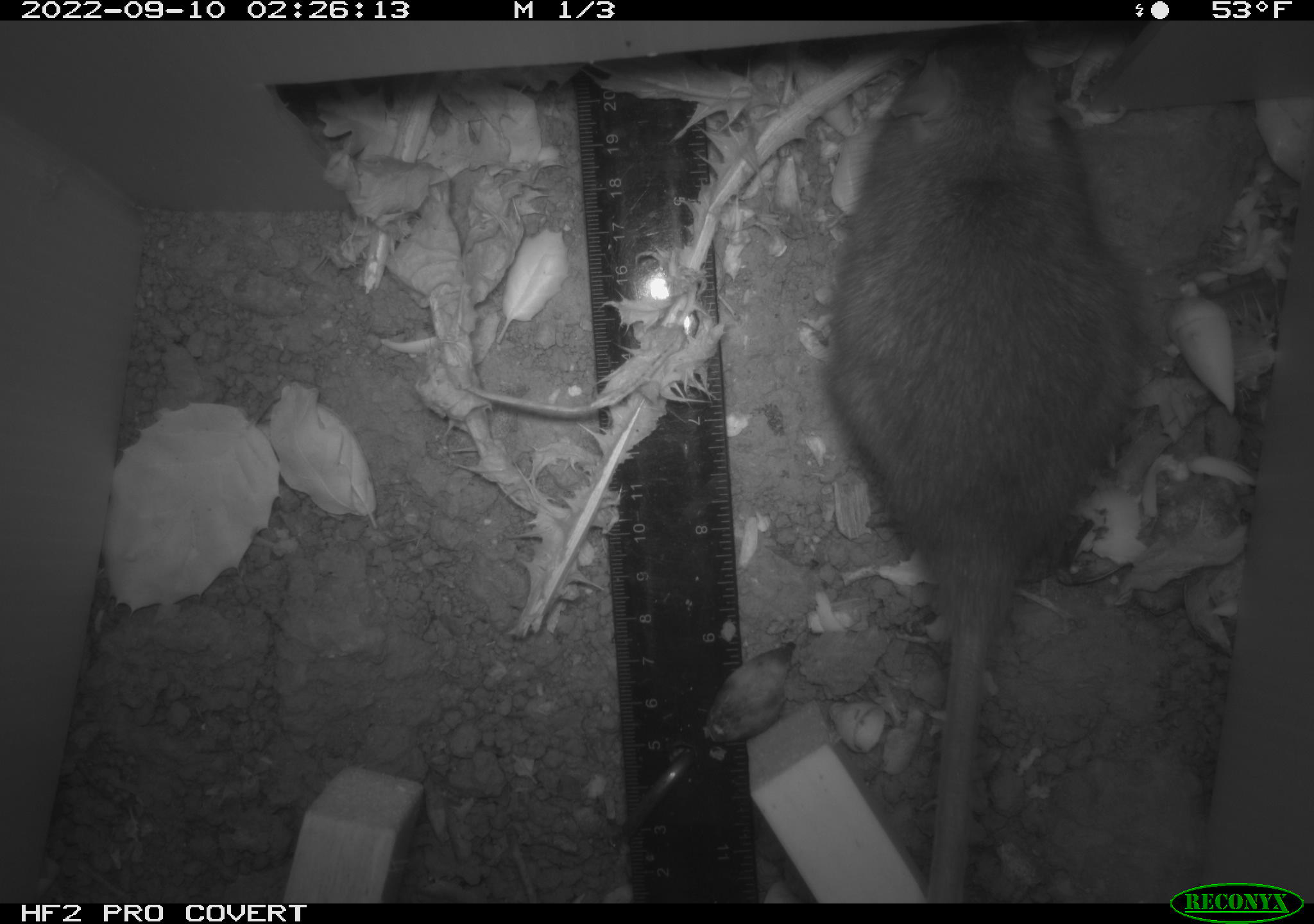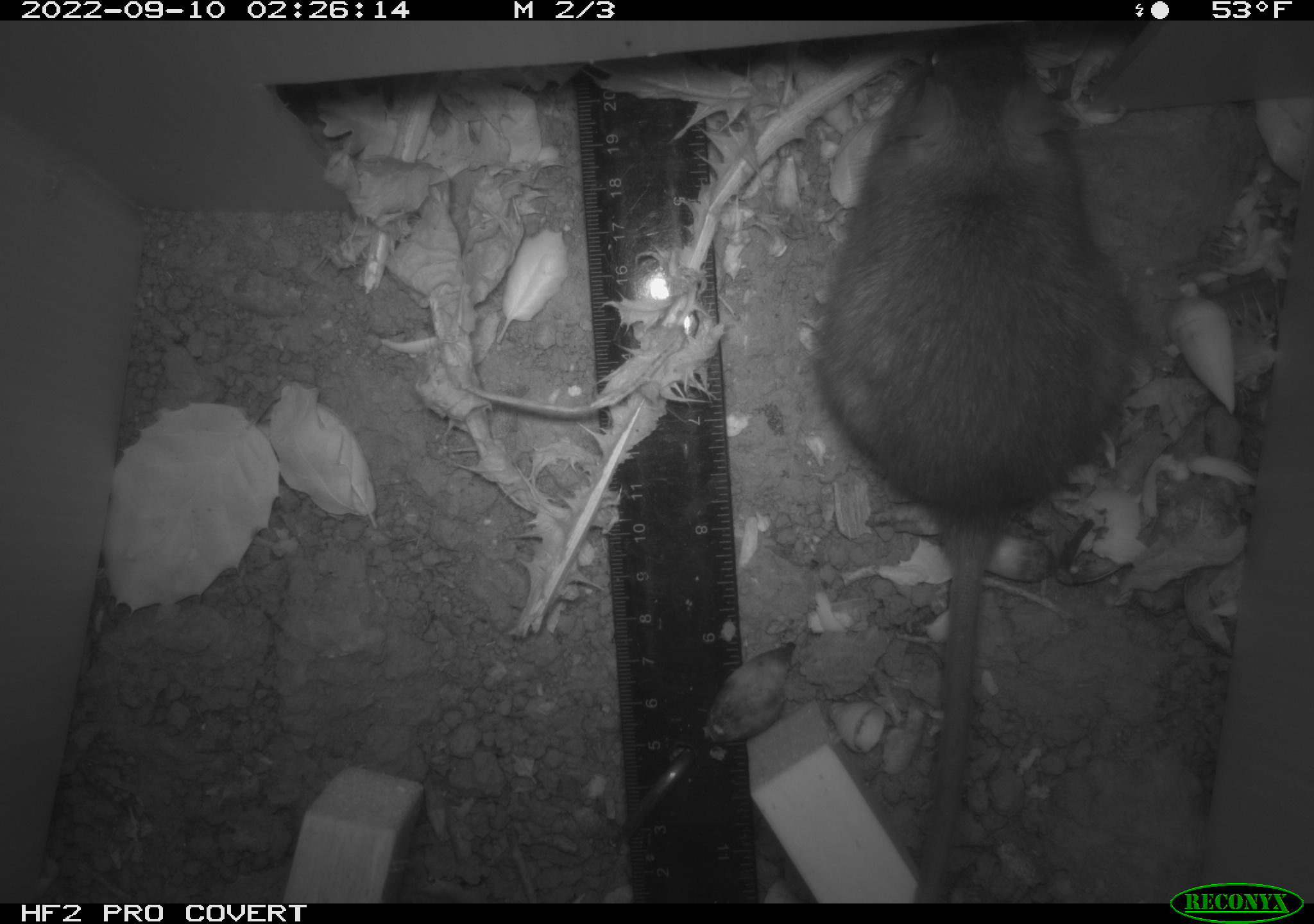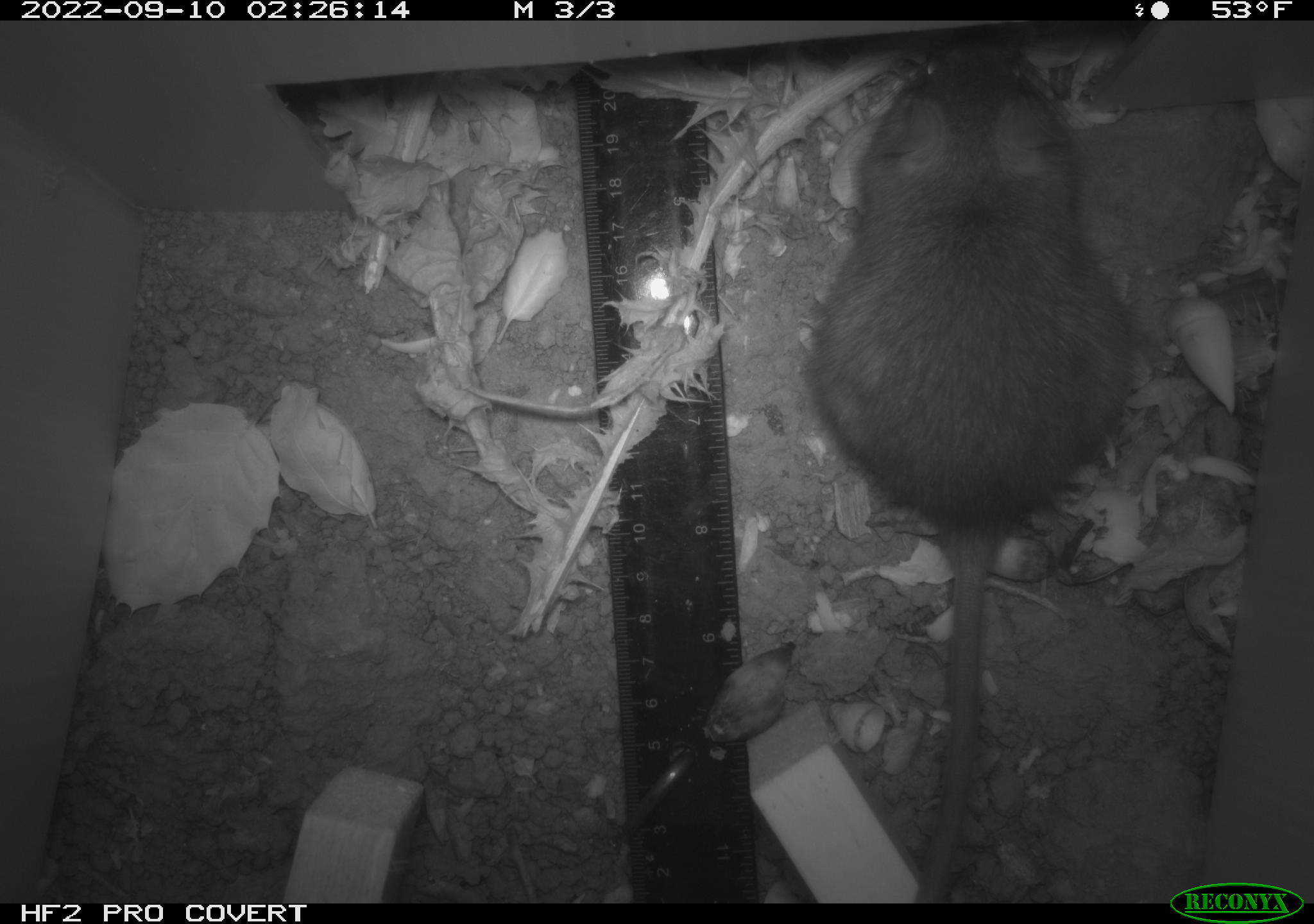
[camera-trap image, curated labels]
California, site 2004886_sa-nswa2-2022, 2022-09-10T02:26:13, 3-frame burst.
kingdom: Animalia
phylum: Chordata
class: Mammalia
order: Rodentia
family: Muridae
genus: Rattus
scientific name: Rattus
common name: rat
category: rattus species